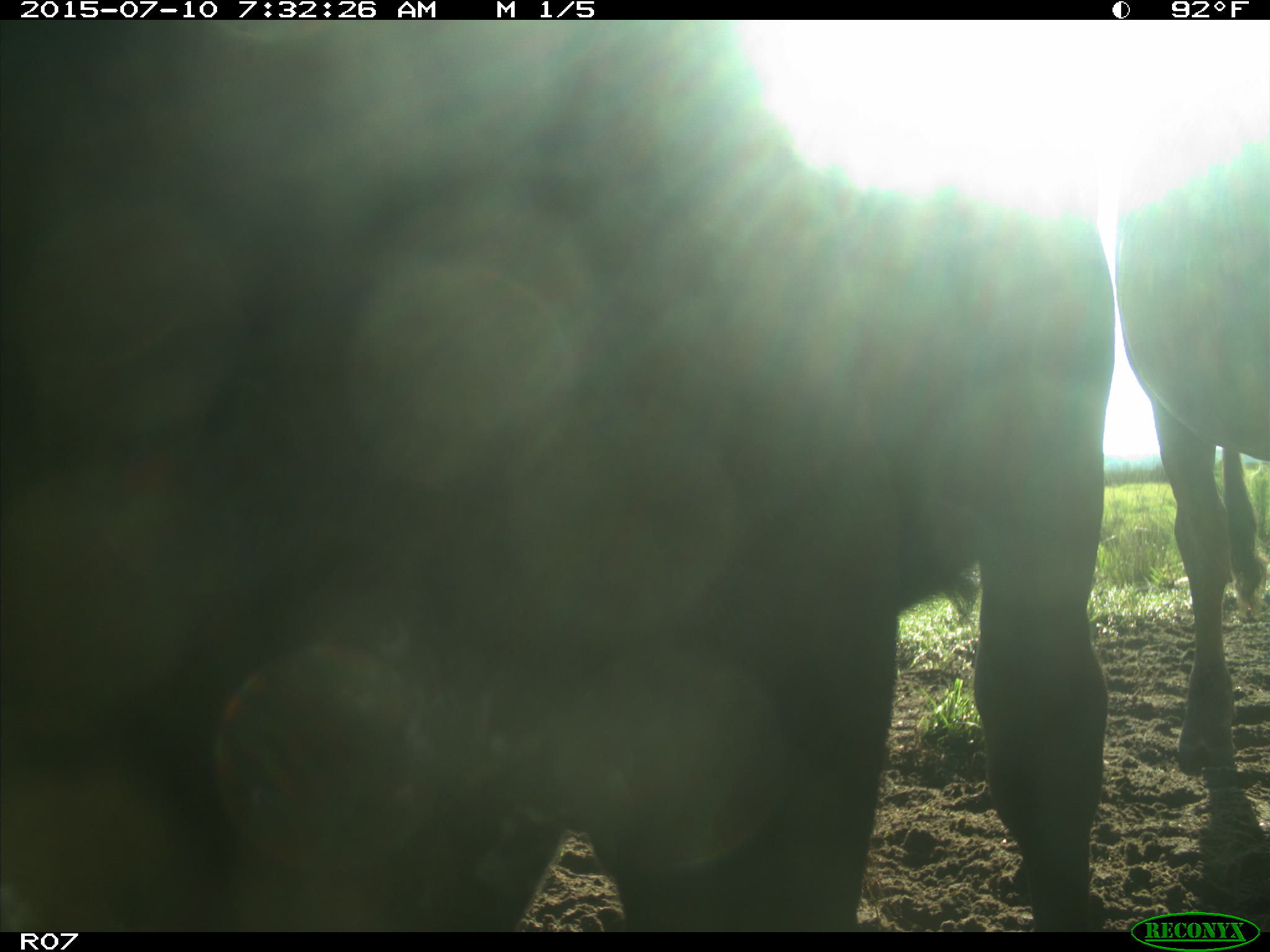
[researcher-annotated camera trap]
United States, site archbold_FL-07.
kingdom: Animalia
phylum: Chordata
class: Mammalia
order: Artiodactyla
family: Bovidae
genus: Bos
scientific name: Bos taurus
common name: domestic cow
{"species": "Bos taurus (domestic cow)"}